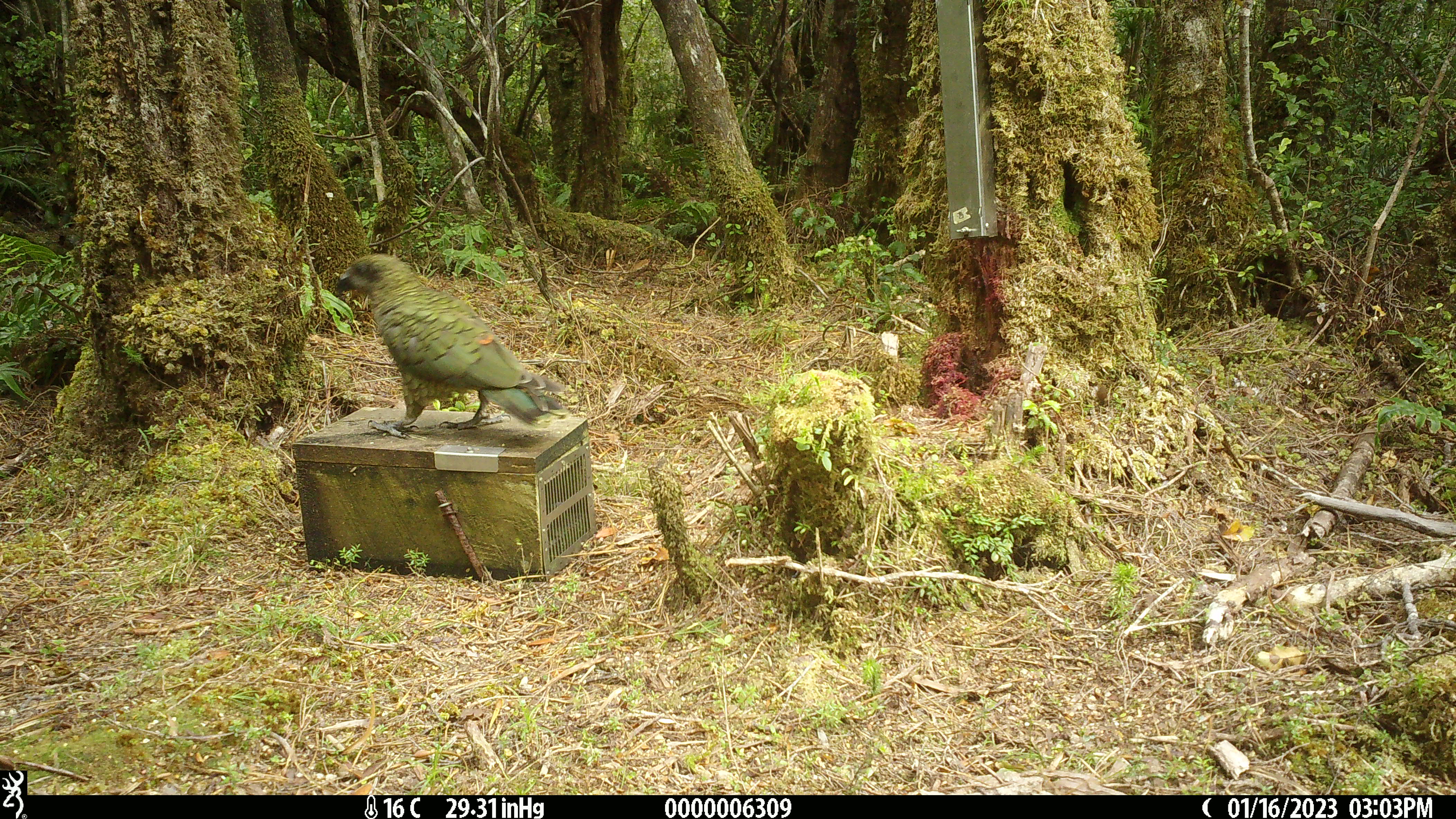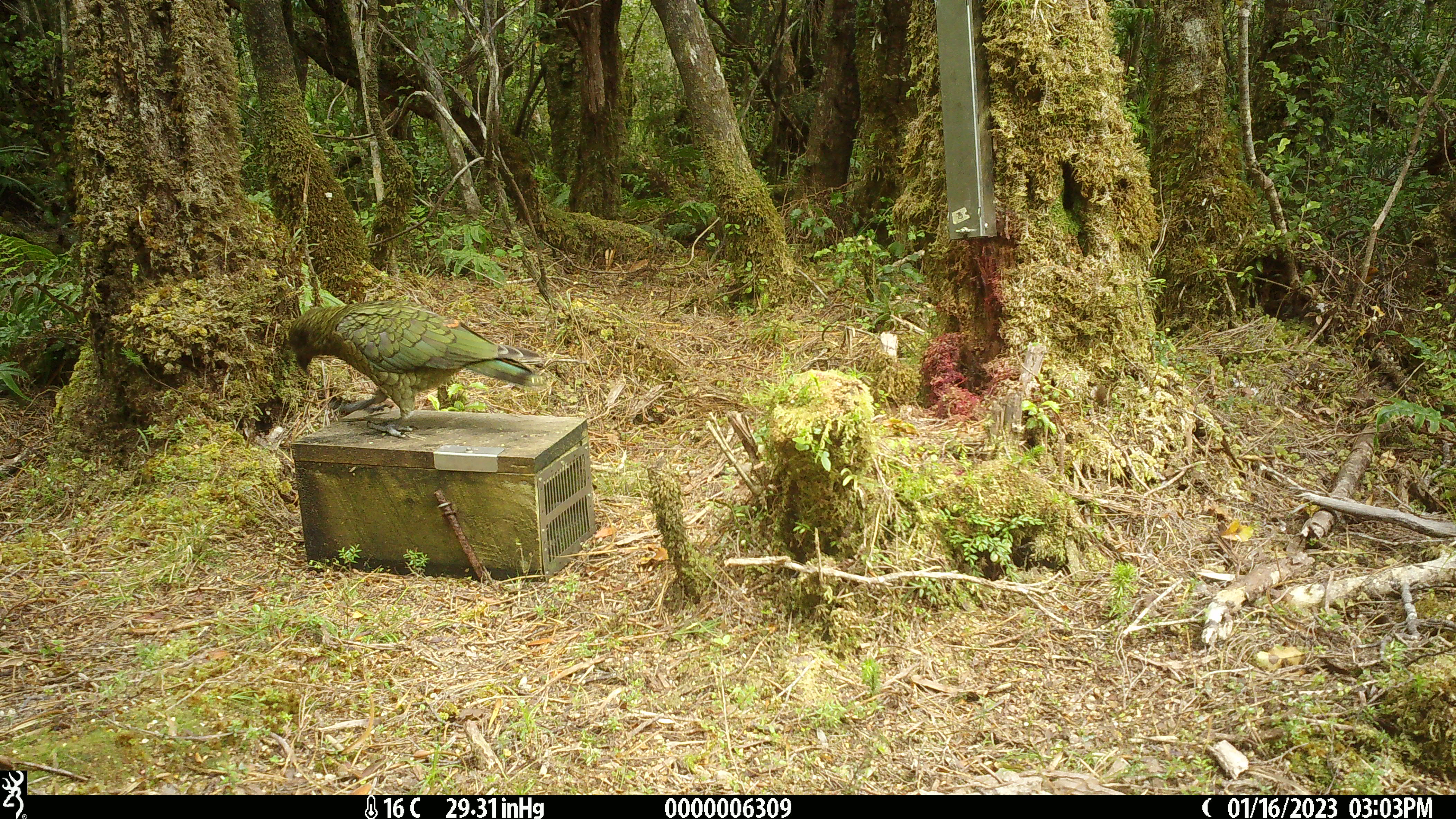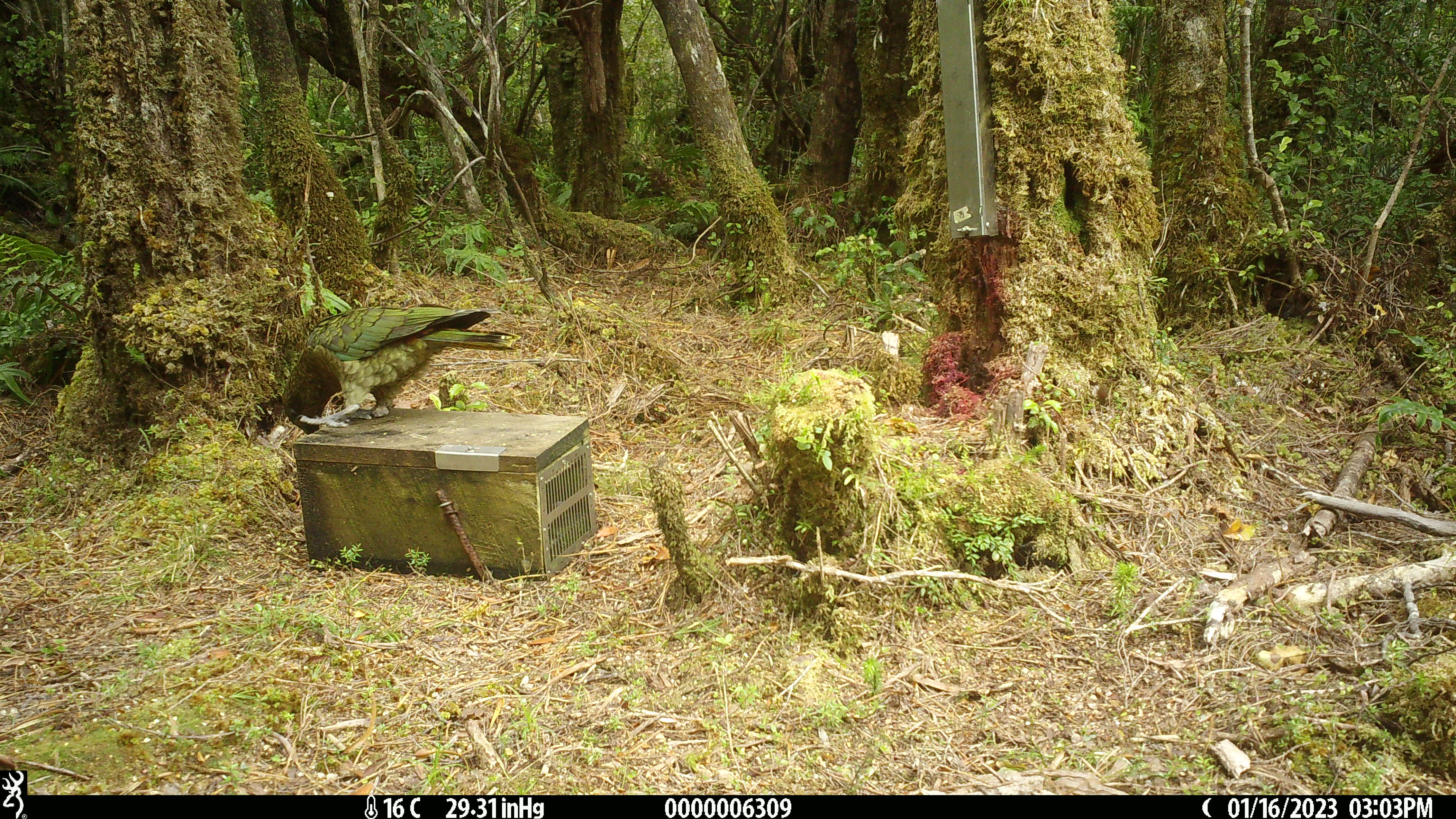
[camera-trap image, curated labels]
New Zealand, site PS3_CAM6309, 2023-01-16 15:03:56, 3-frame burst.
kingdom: Animalia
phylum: Chordata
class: Aves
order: Psittaciformes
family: Strigopidae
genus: Nestor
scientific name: Nestor notabilis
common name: kea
Kea (Nestor notabilis).